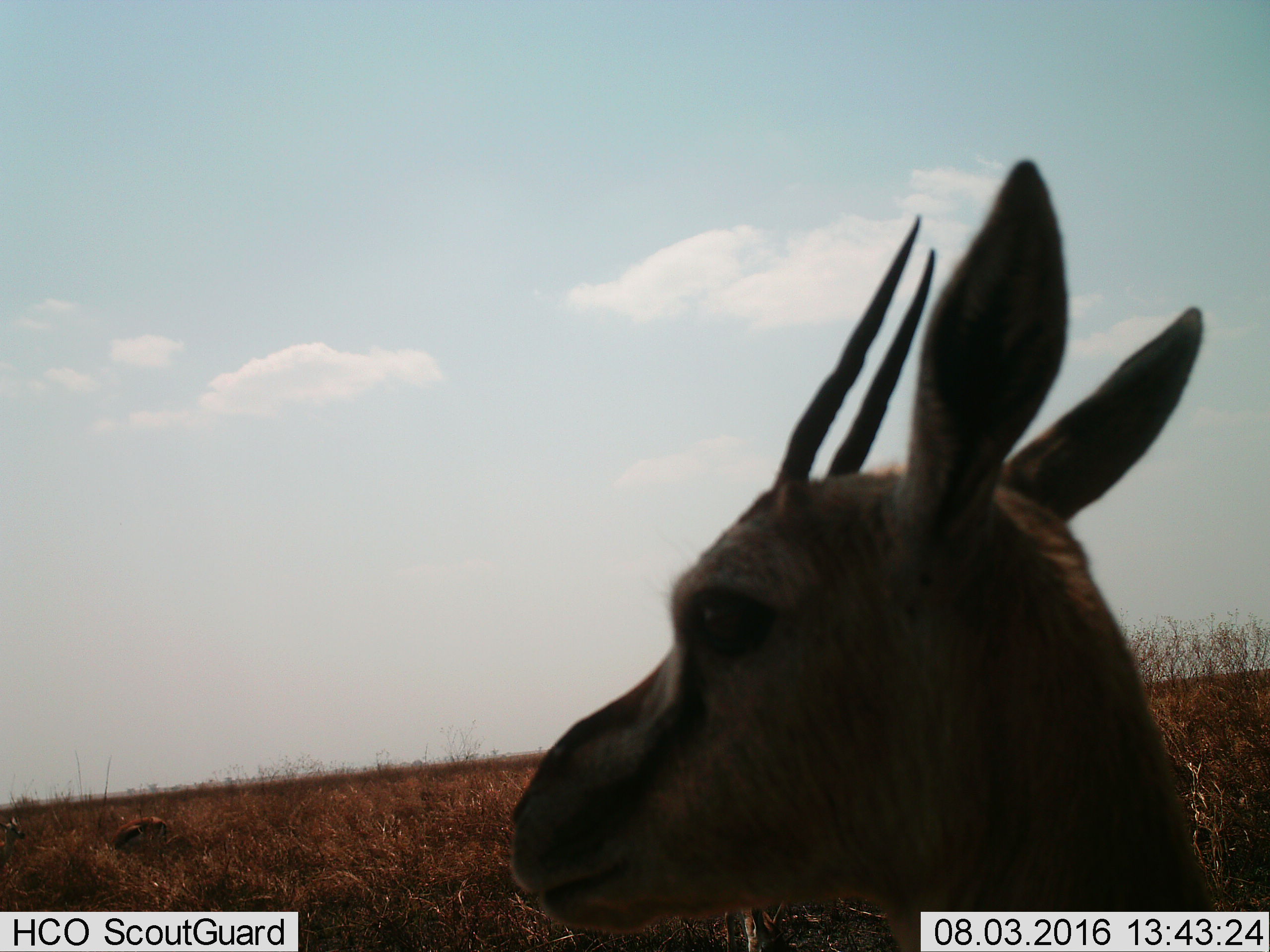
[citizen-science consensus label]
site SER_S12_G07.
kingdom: Animalia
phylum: Chordata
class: Mammalia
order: Artiodactyla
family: Bovidae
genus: Eudorcas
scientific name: Eudorcas thomsonii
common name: thomson's gazelle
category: gazellethomsons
Gazellethomsons (thomson's gazelle) (Eudorcas thomsonii), count 3. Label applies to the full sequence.